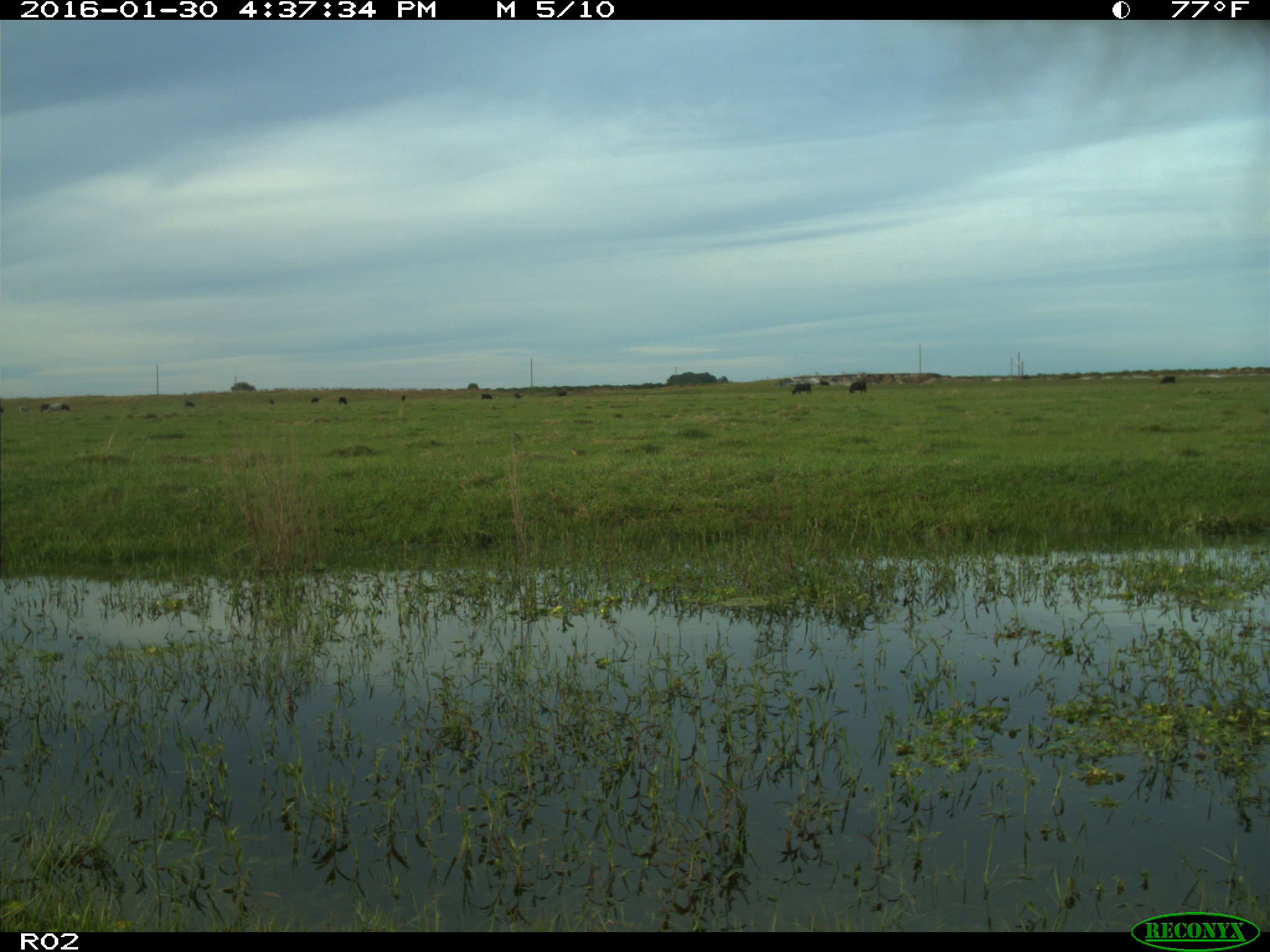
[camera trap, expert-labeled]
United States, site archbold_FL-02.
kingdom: Animalia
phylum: Chordata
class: Mammalia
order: Artiodactyla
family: Bovidae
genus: Bos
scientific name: Bos taurus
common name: domestic cow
Bos taurus (domestic cow).